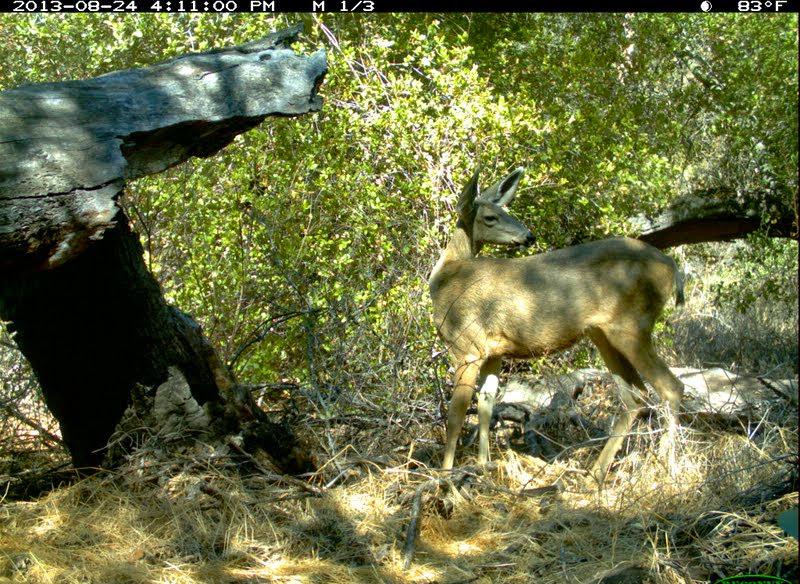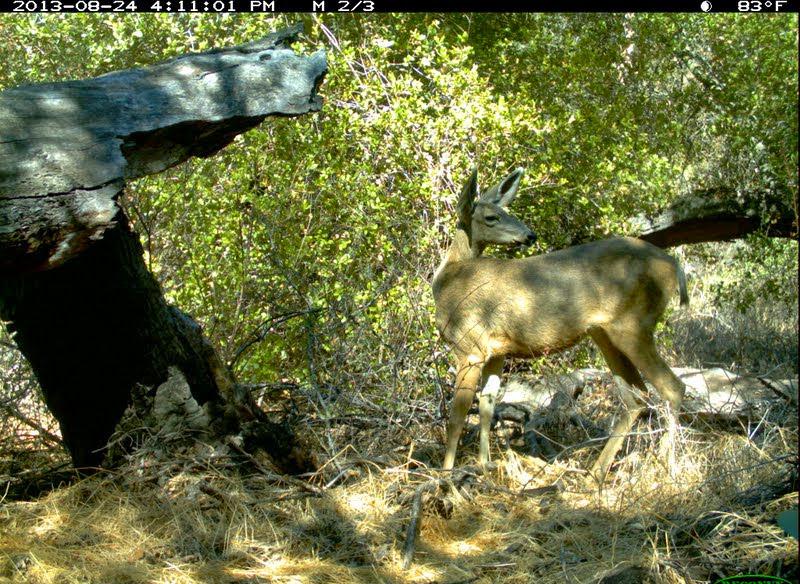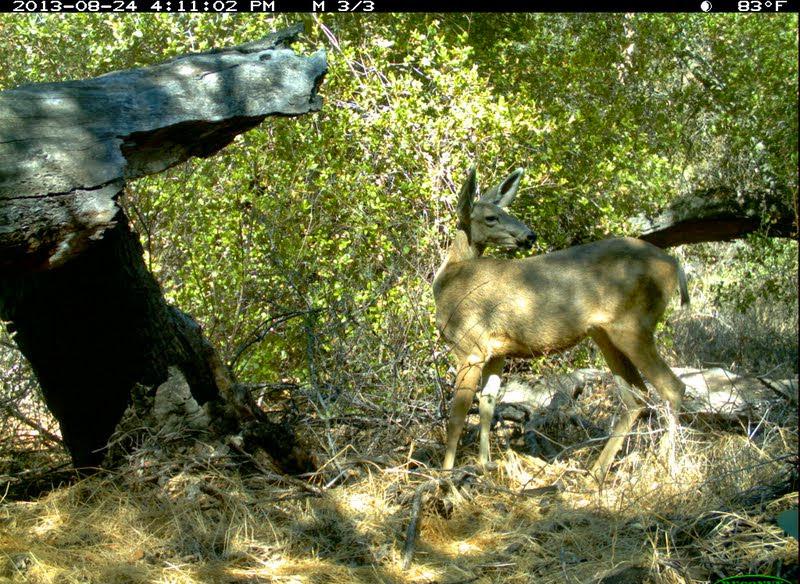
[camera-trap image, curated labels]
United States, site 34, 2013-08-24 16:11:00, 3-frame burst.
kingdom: Animalia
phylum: Chordata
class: Mammalia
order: Artiodactyla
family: Cervidae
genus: Odocoileus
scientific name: Odocoileus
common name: deer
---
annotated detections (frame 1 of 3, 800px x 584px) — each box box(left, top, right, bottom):
deer: box(426, 167, 689, 526)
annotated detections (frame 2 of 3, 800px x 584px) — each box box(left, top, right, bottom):
deer: box(425, 167, 692, 519)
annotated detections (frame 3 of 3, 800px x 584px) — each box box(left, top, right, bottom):
deer: box(431, 167, 692, 527)